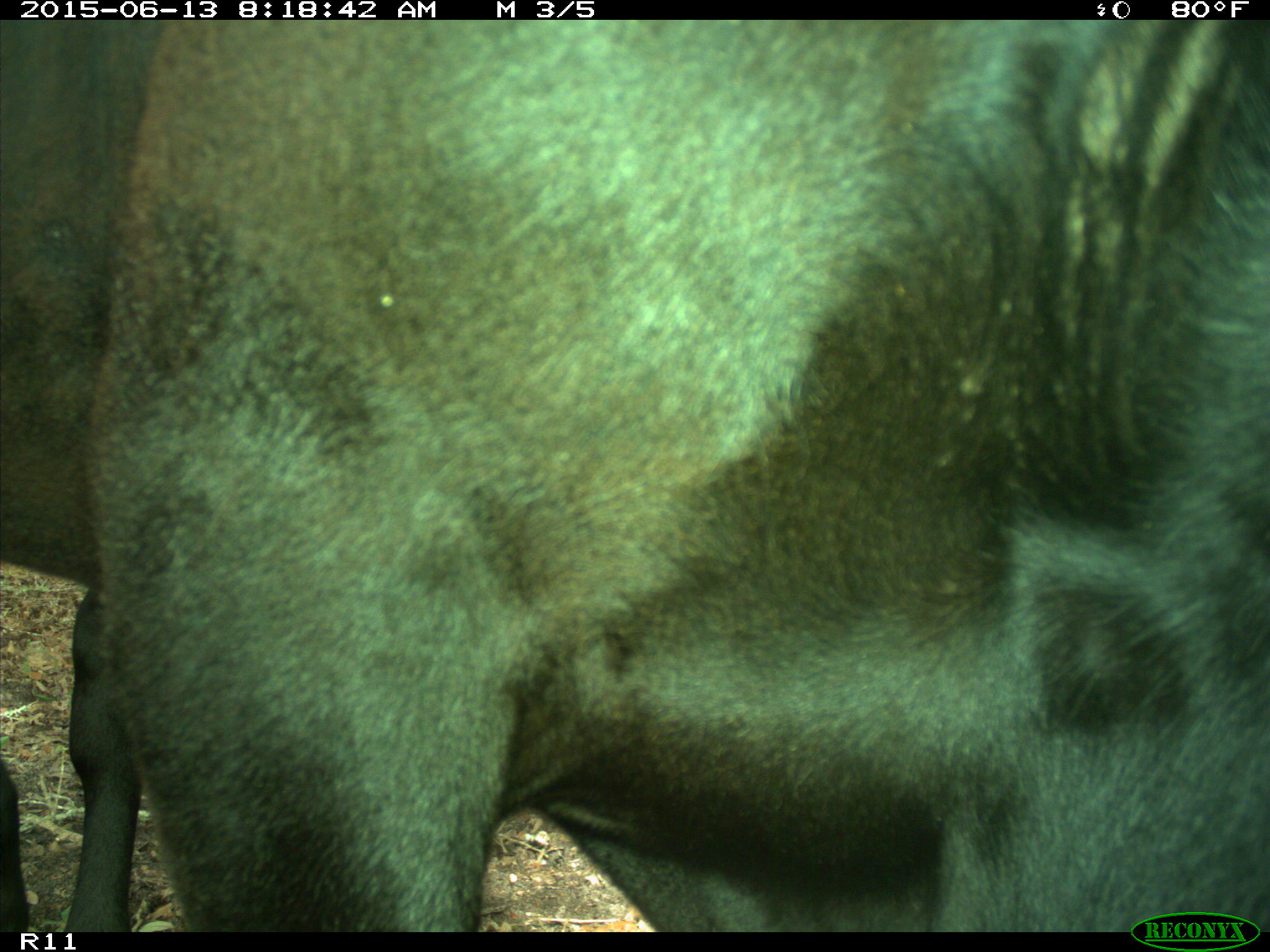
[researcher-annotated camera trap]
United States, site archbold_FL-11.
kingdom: Animalia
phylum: Chordata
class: Mammalia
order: Artiodactyla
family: Bovidae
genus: Bos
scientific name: Bos taurus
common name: domestic cow